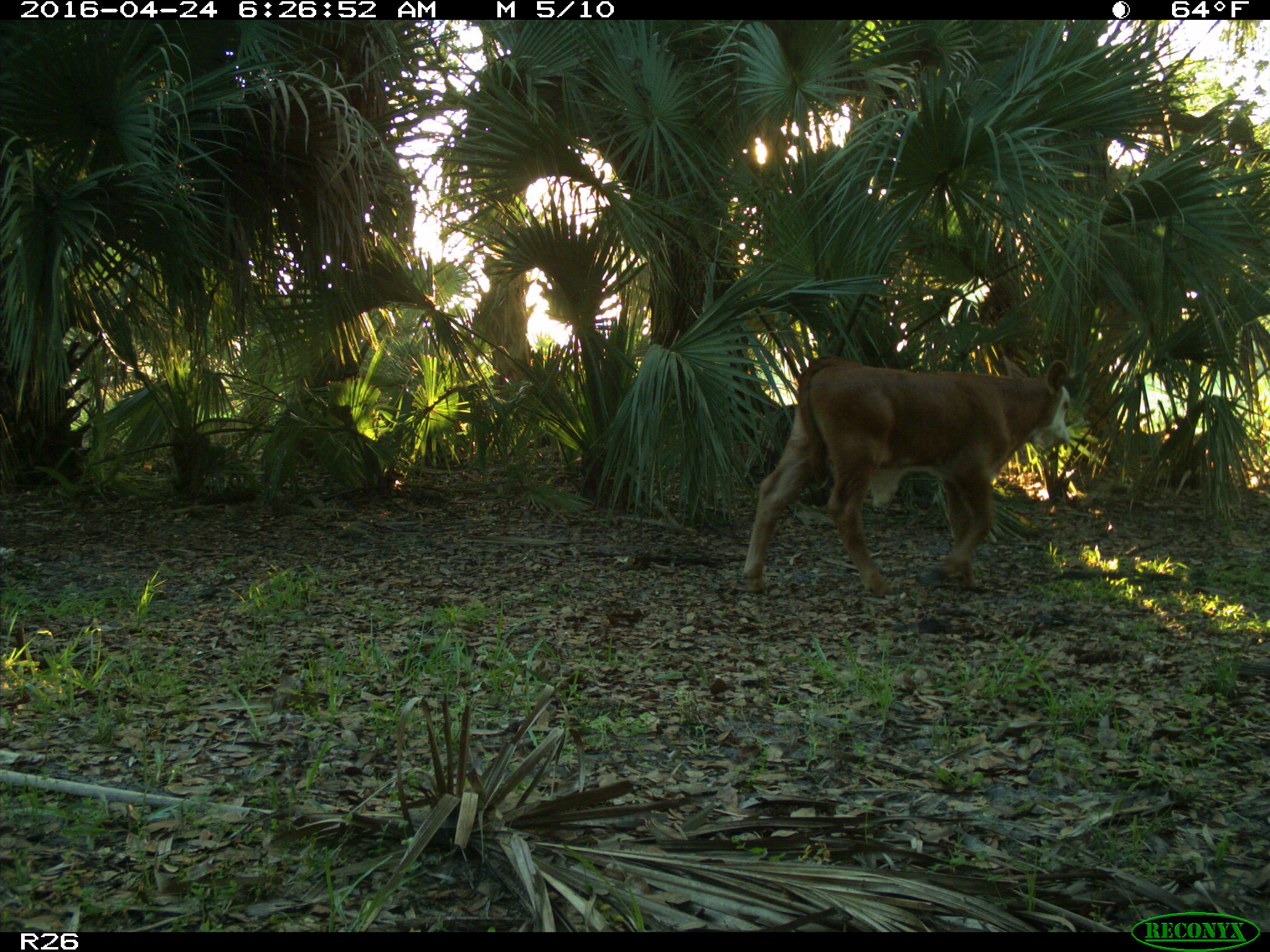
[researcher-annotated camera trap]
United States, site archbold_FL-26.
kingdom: Animalia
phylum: Chordata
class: Mammalia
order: Artiodactyla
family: Bovidae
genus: Bos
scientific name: Bos taurus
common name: domestic cow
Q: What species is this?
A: Bos taurus (domestic cow).